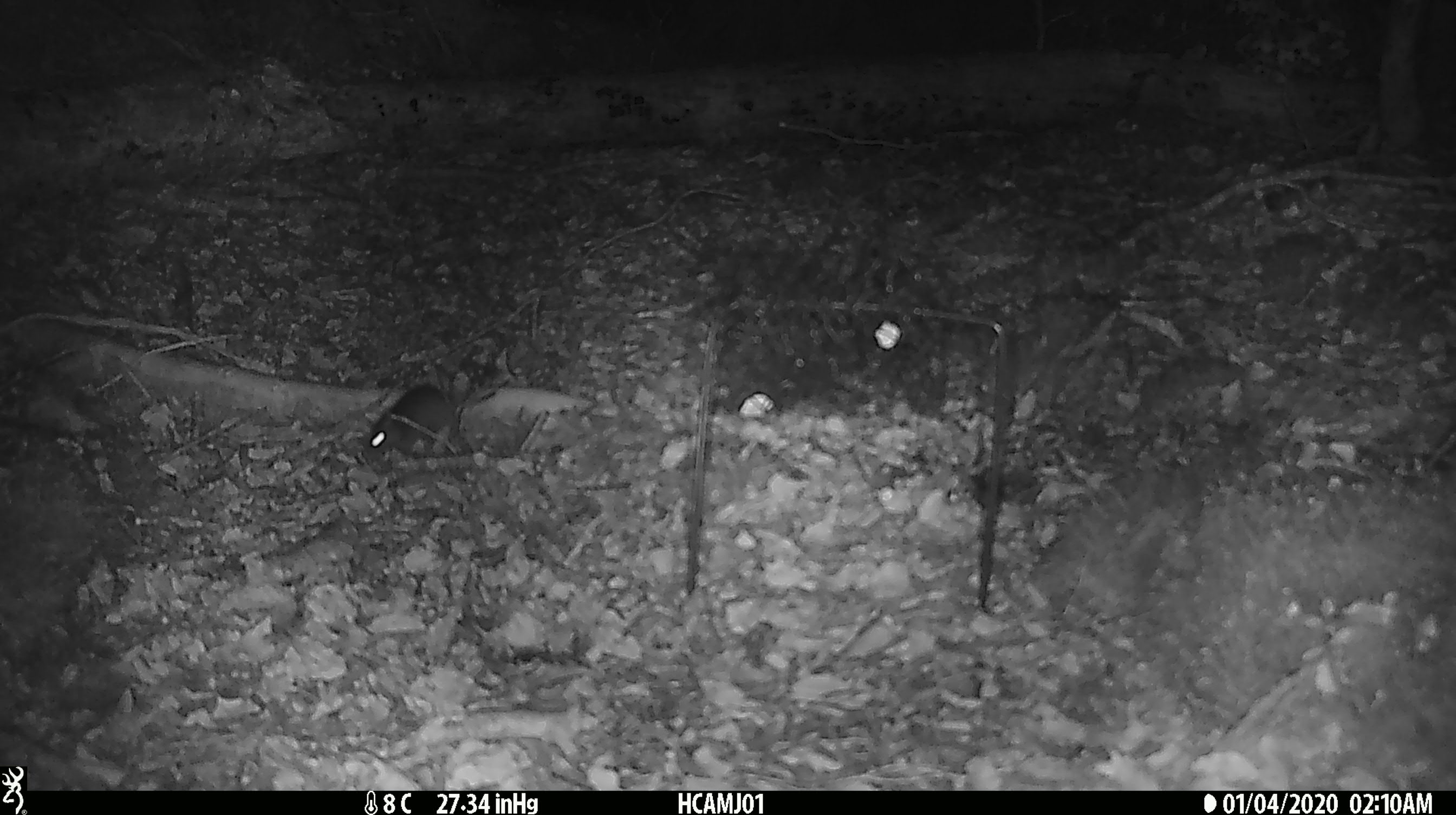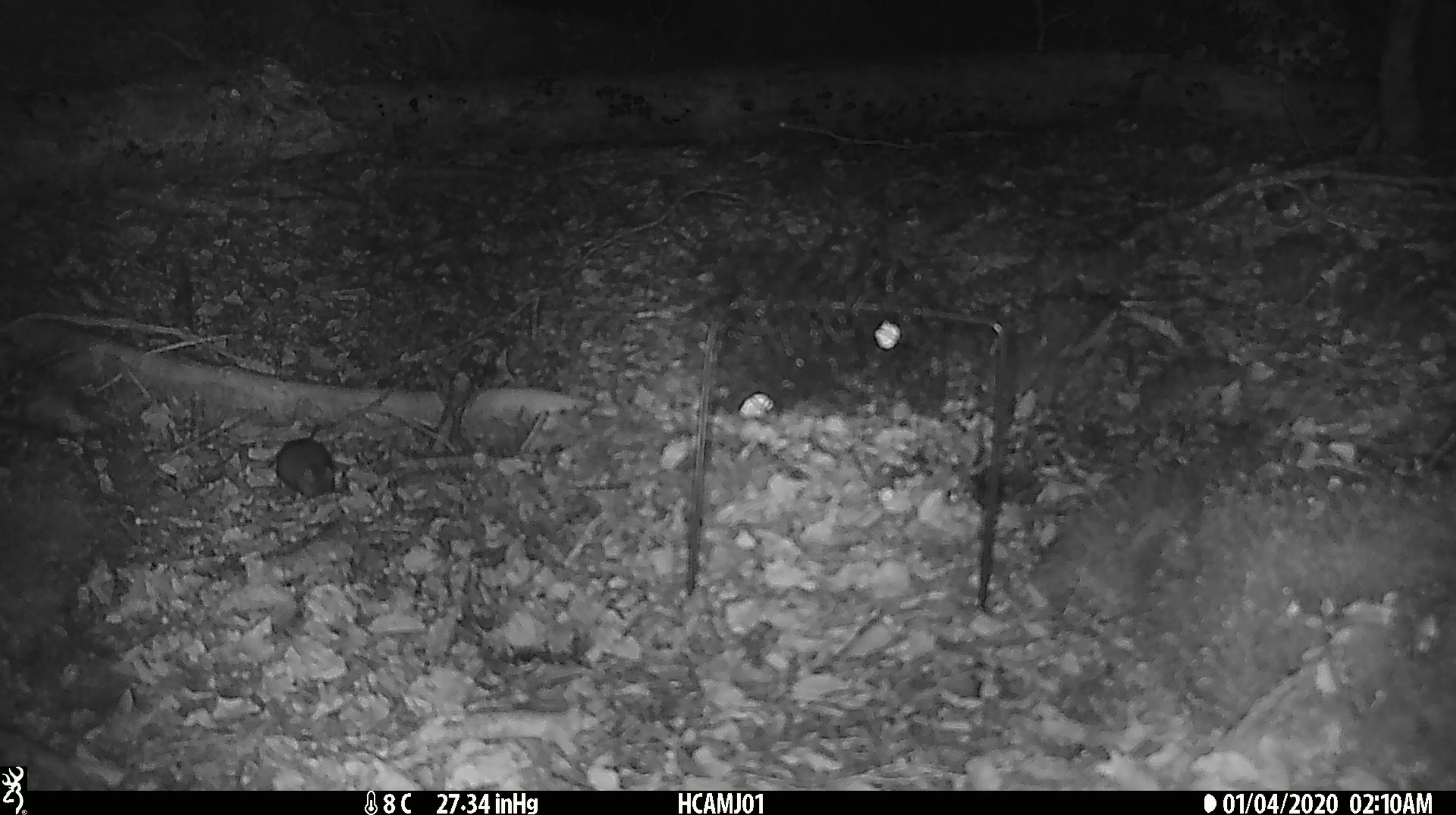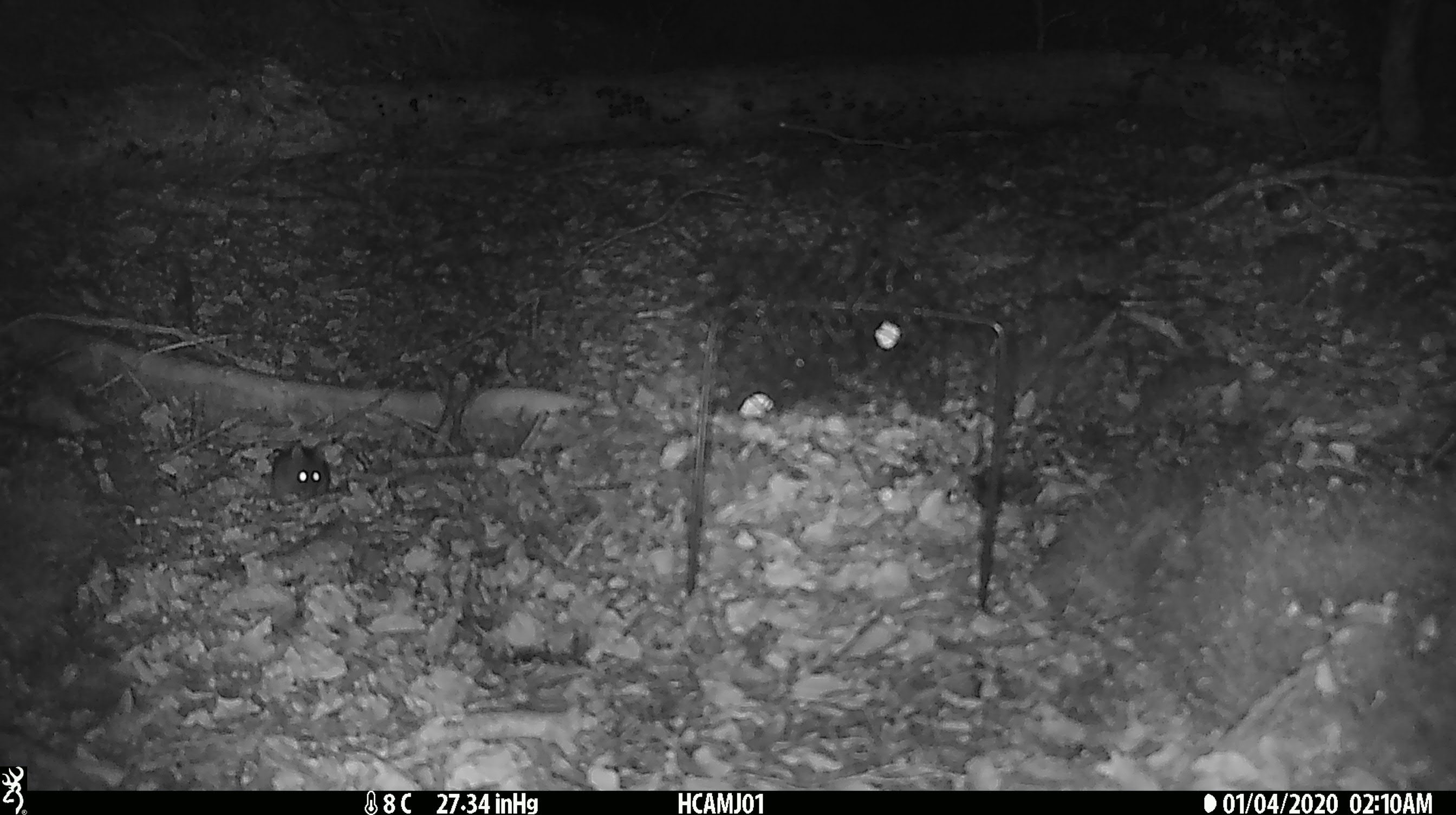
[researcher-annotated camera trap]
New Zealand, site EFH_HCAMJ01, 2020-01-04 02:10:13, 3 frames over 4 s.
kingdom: Animalia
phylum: Chordata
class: Mammalia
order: Rodentia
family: Muridae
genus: Mus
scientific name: Mus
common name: mouse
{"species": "mouse (Mus)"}